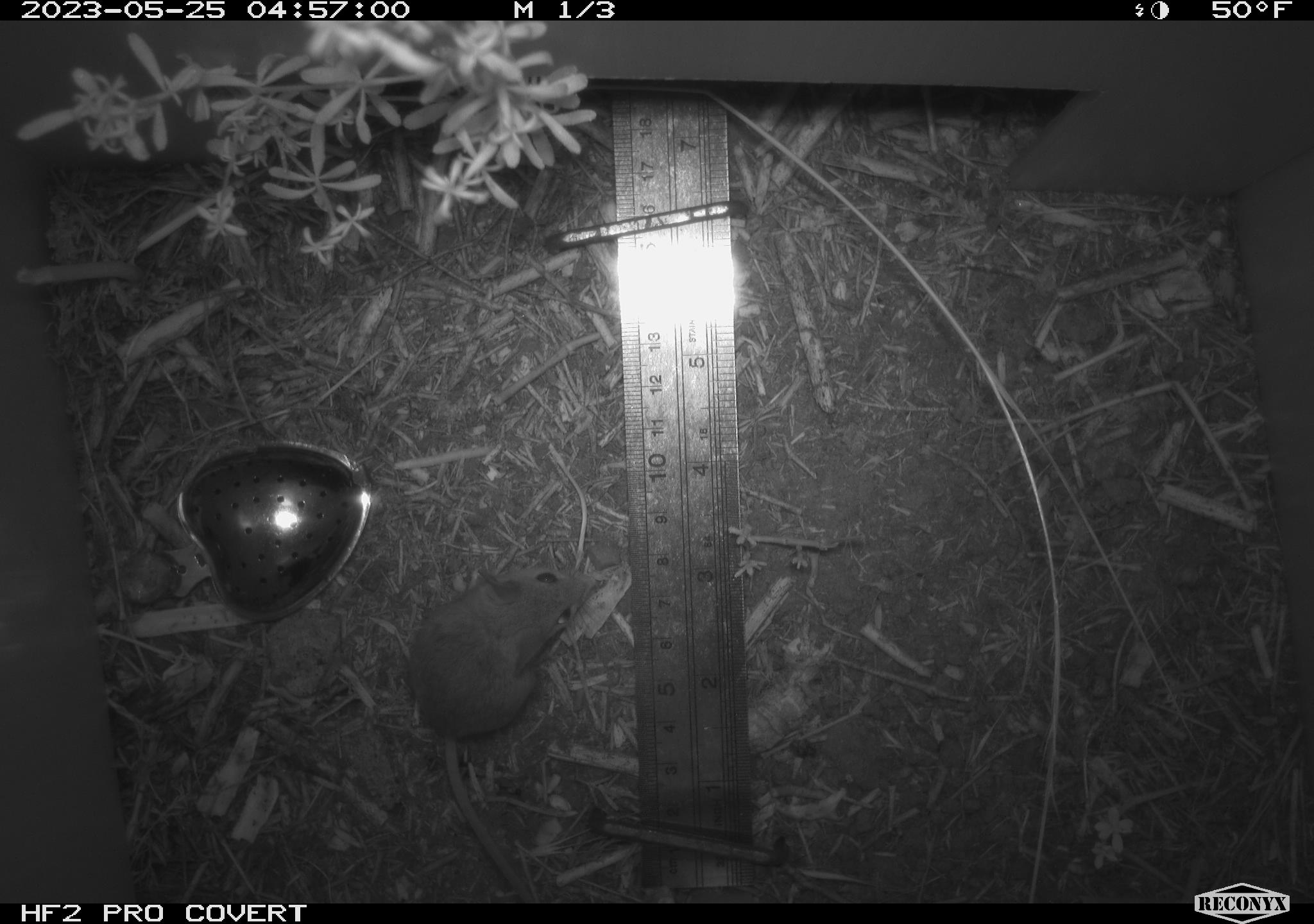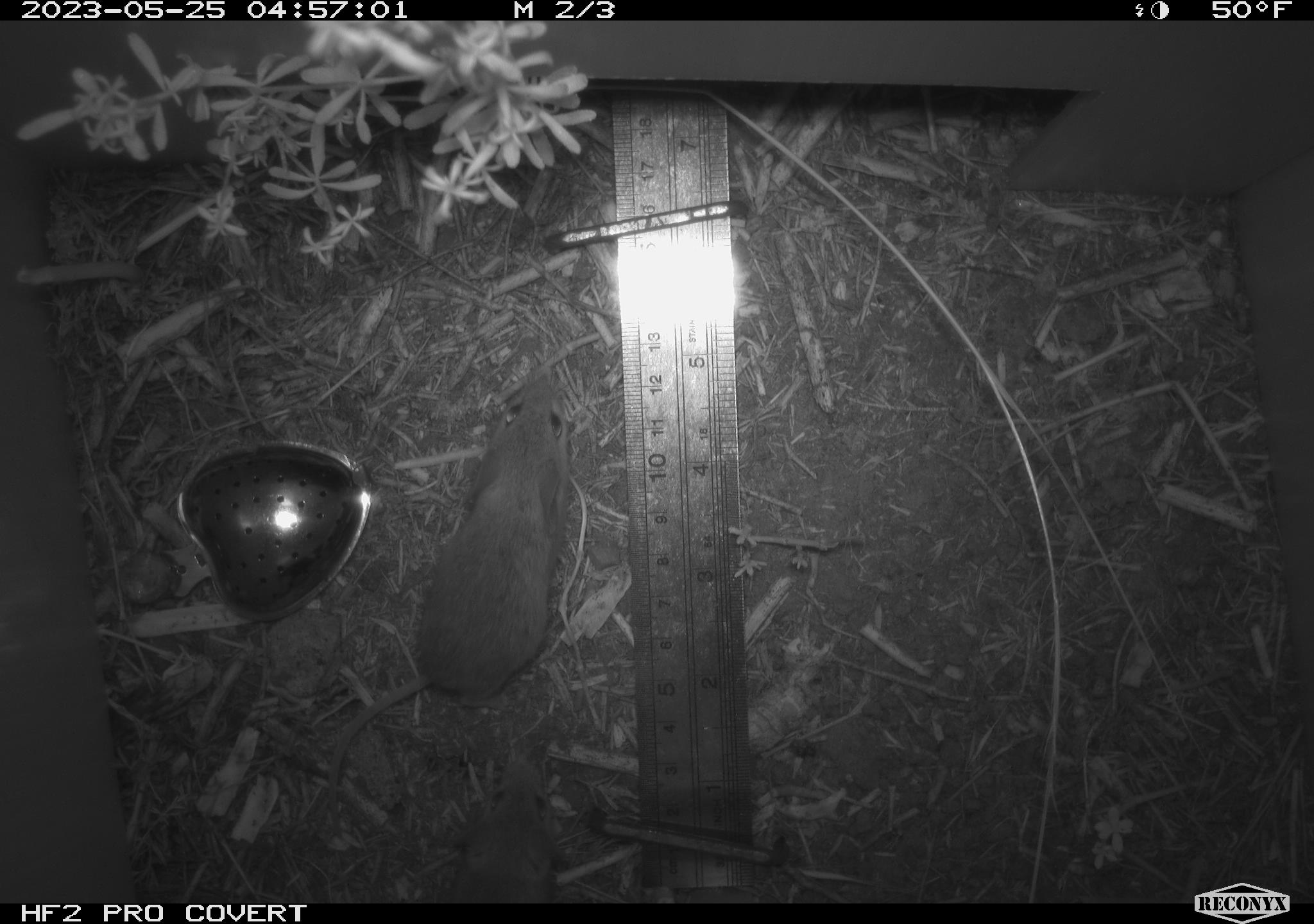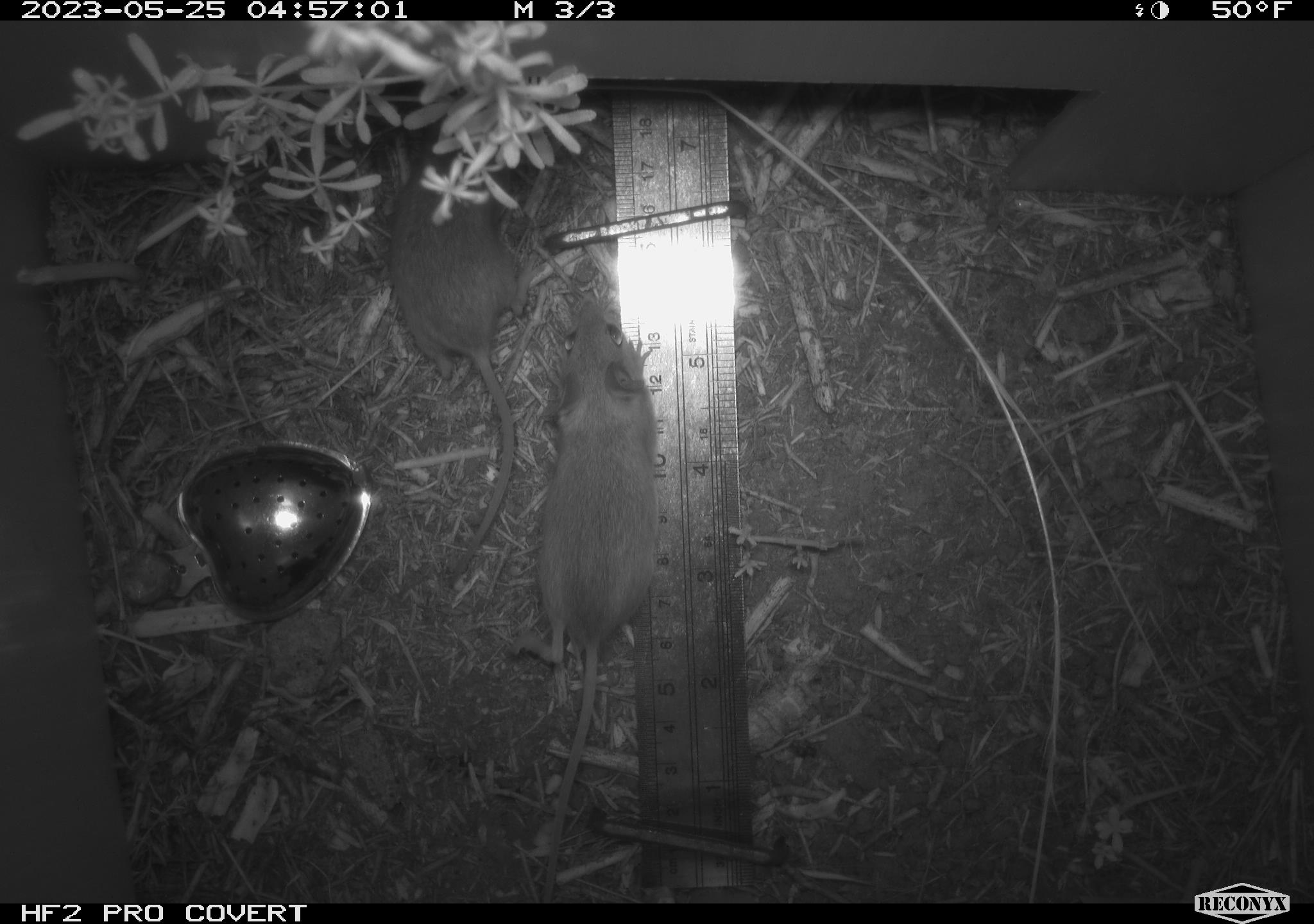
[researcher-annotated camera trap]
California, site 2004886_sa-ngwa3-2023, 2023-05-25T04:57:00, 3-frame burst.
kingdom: Animalia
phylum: Chordata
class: Mammalia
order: Rodentia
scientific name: Rodentia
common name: mouse species